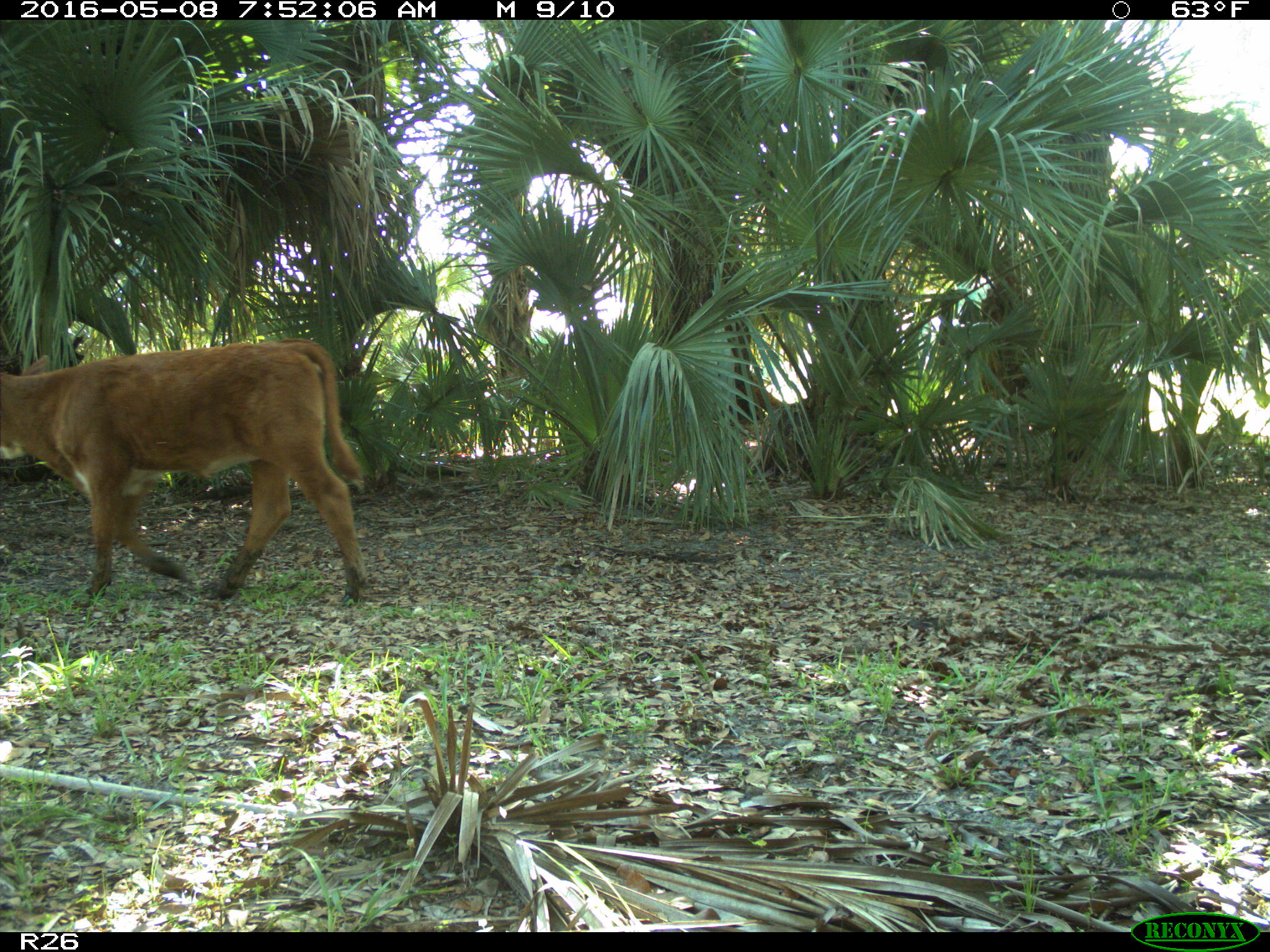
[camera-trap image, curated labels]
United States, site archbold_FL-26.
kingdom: Animalia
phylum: Chordata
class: Mammalia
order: Artiodactyla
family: Bovidae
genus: Bos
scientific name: Bos taurus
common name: domestic cow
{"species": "Bos taurus (domestic cow)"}